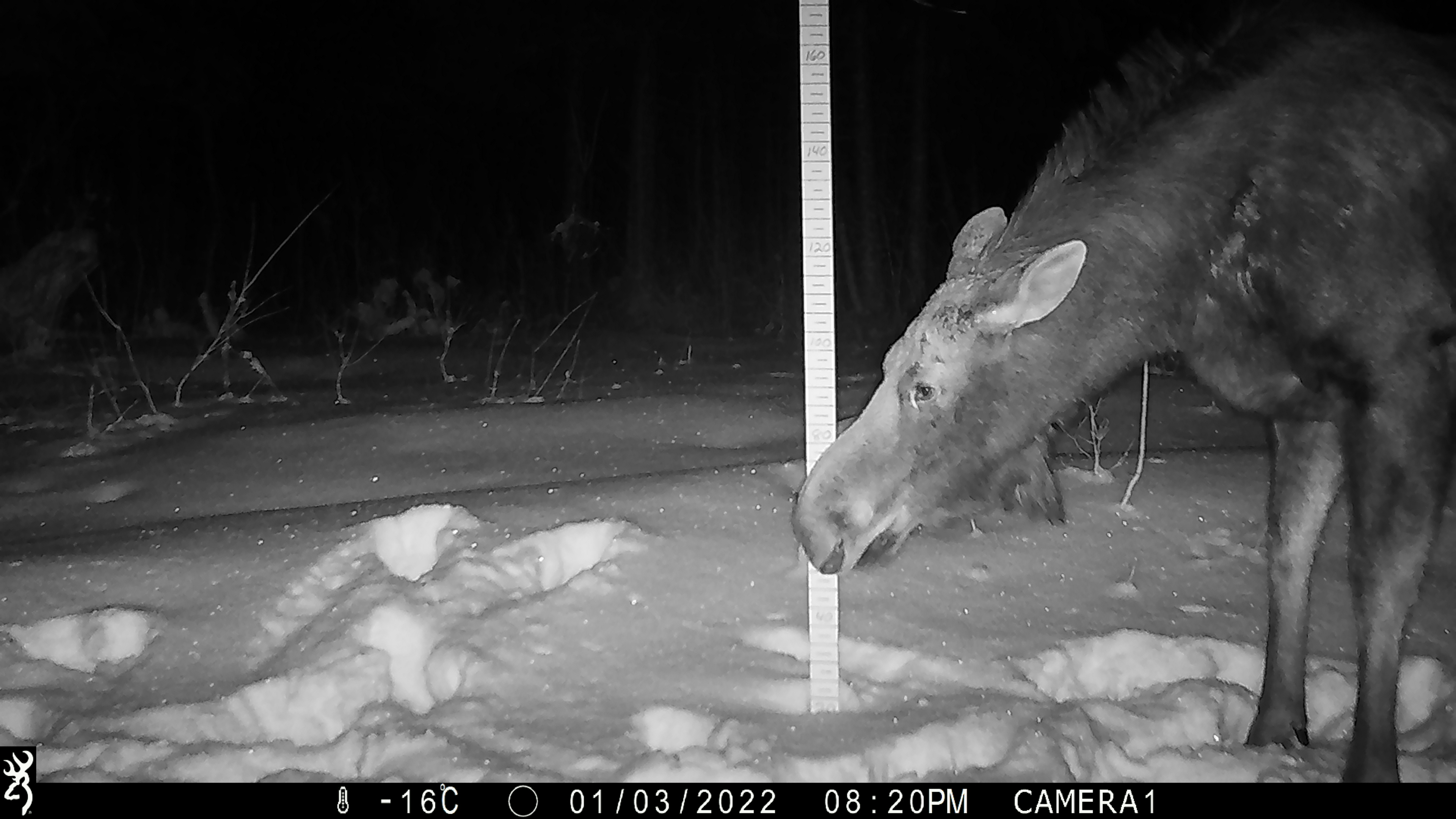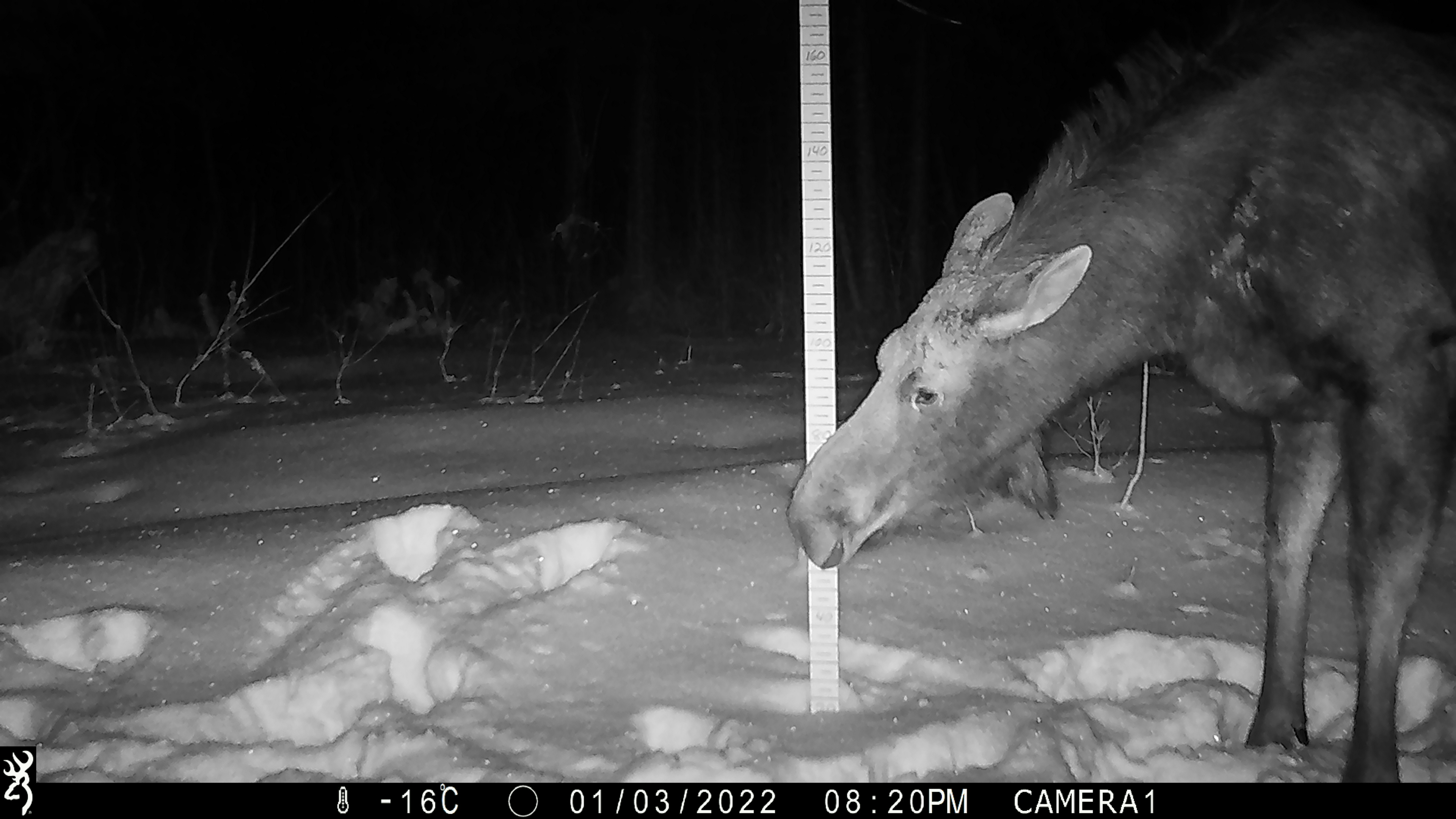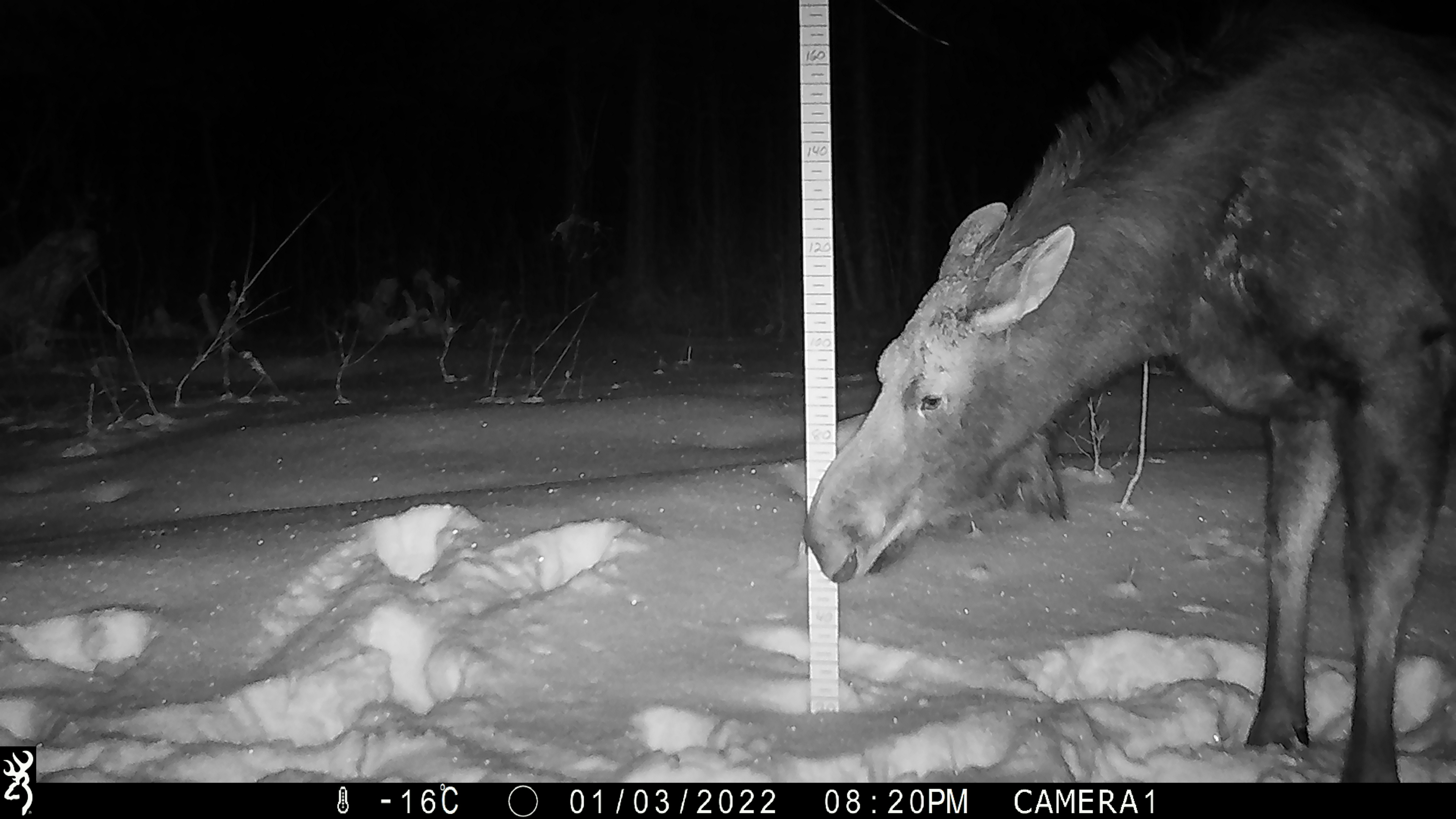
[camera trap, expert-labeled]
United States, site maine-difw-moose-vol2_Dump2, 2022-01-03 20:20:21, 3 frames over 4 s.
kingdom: Animalia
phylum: Chordata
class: Mammalia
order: Artiodactyla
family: Cervidae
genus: Alces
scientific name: Alces alces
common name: moose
Moose (Alces alces).